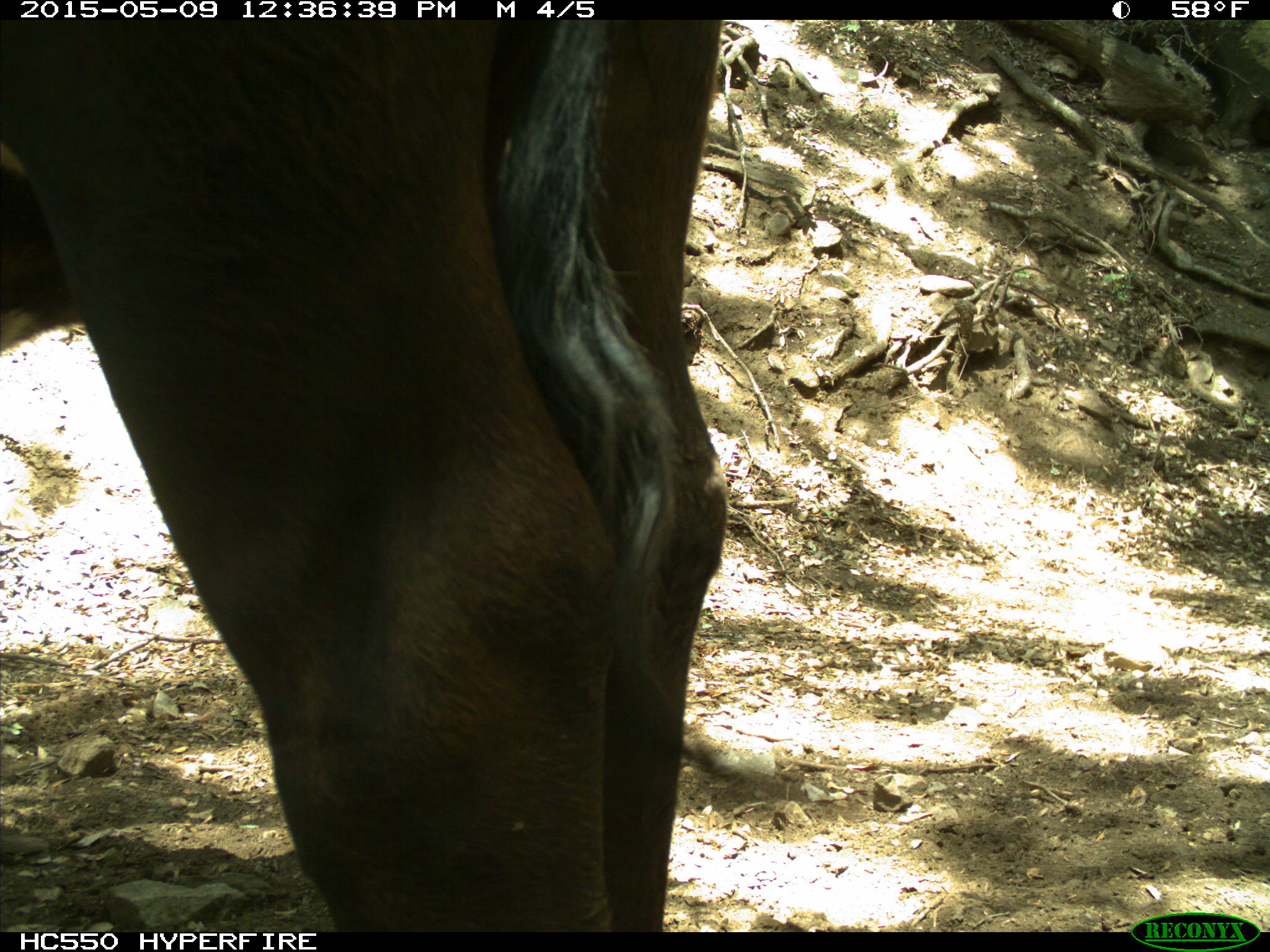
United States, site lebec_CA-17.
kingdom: Animalia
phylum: Chordata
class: Mammalia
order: Artiodactyla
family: Bovidae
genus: Bos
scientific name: Bos taurus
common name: domestic cow